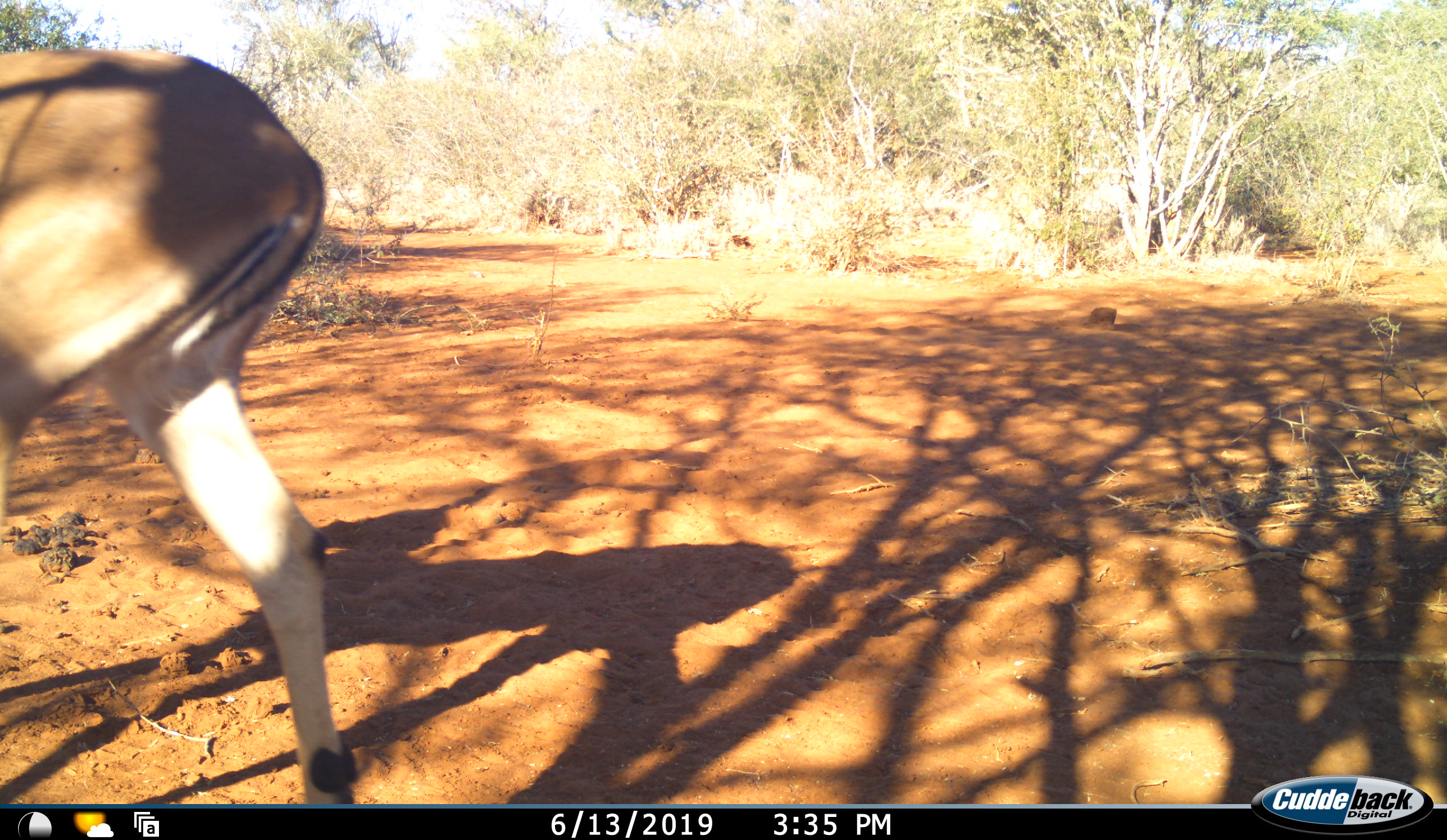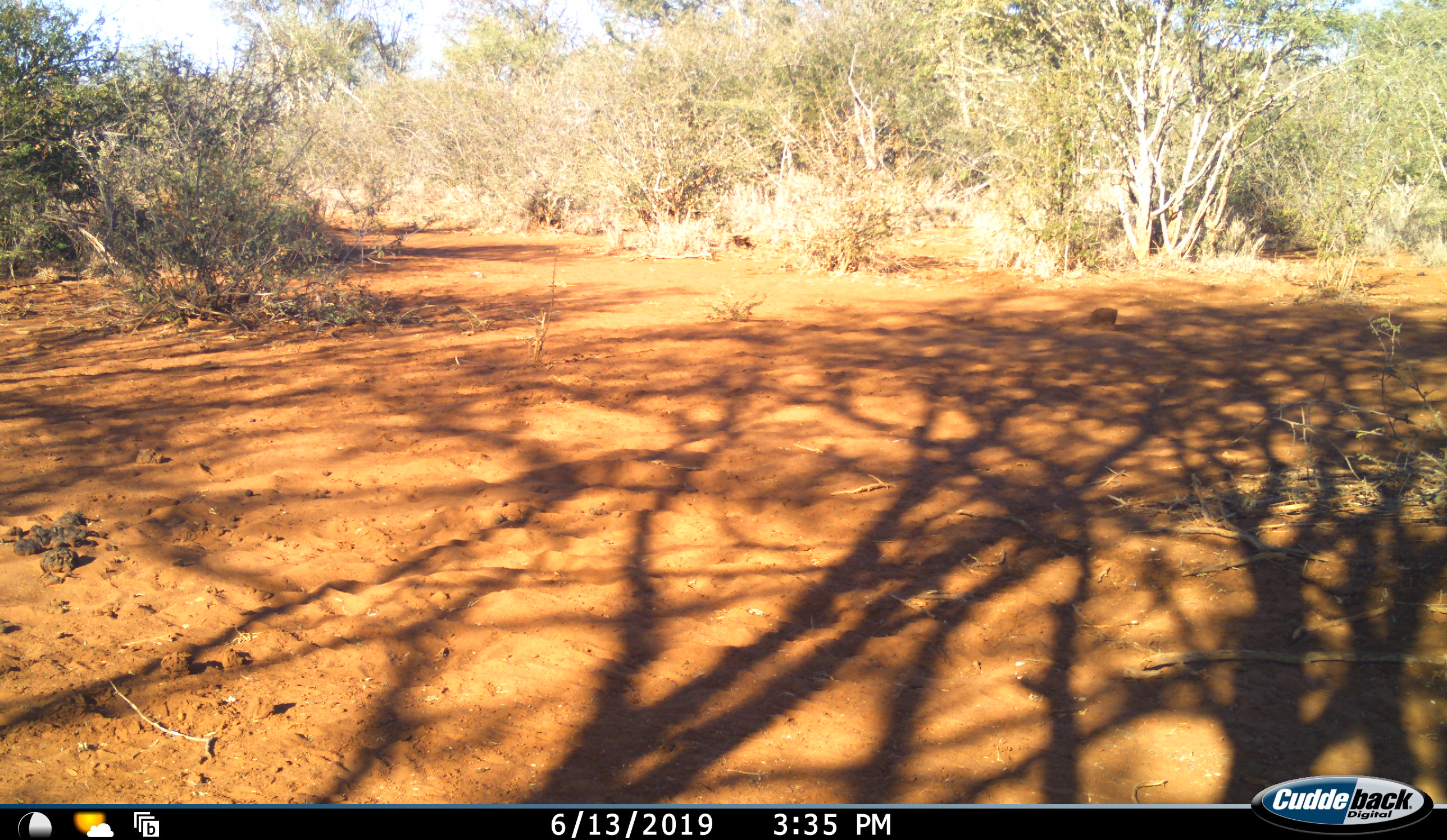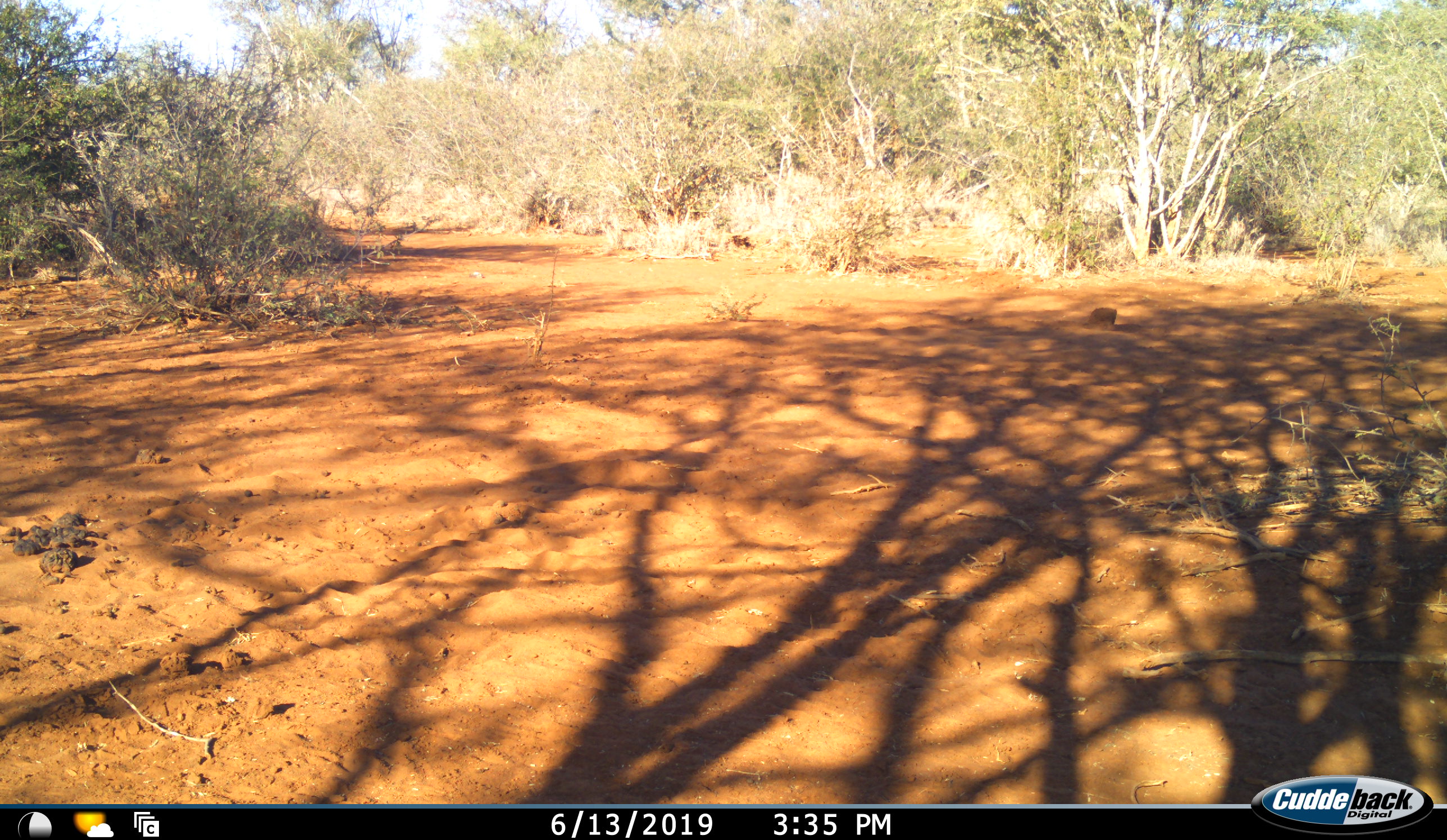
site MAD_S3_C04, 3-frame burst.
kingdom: Animalia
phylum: Chordata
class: Mammalia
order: Artiodactyla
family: Bovidae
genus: Aepyceros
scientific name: Aepyceros melampus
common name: impala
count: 1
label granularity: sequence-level